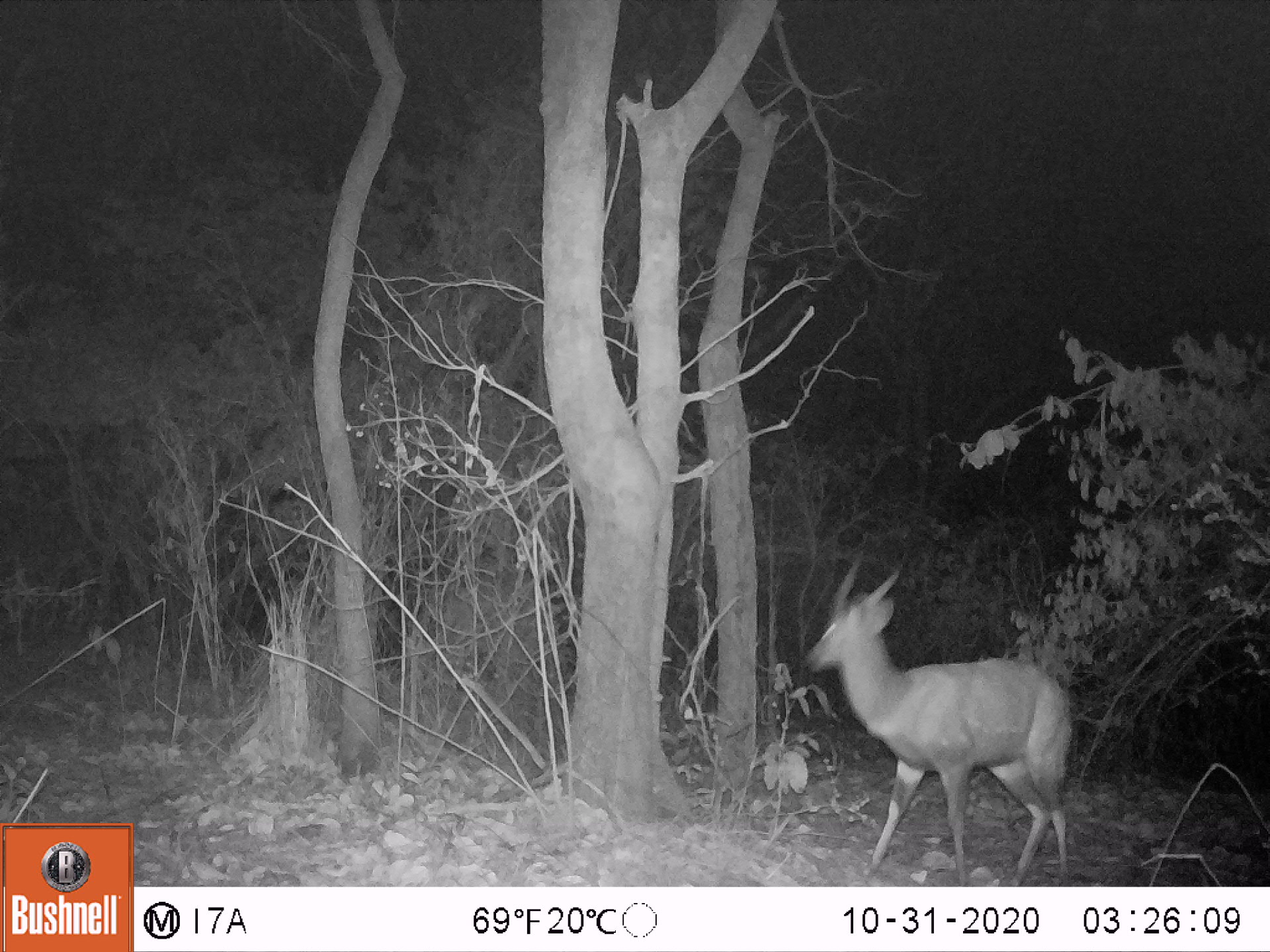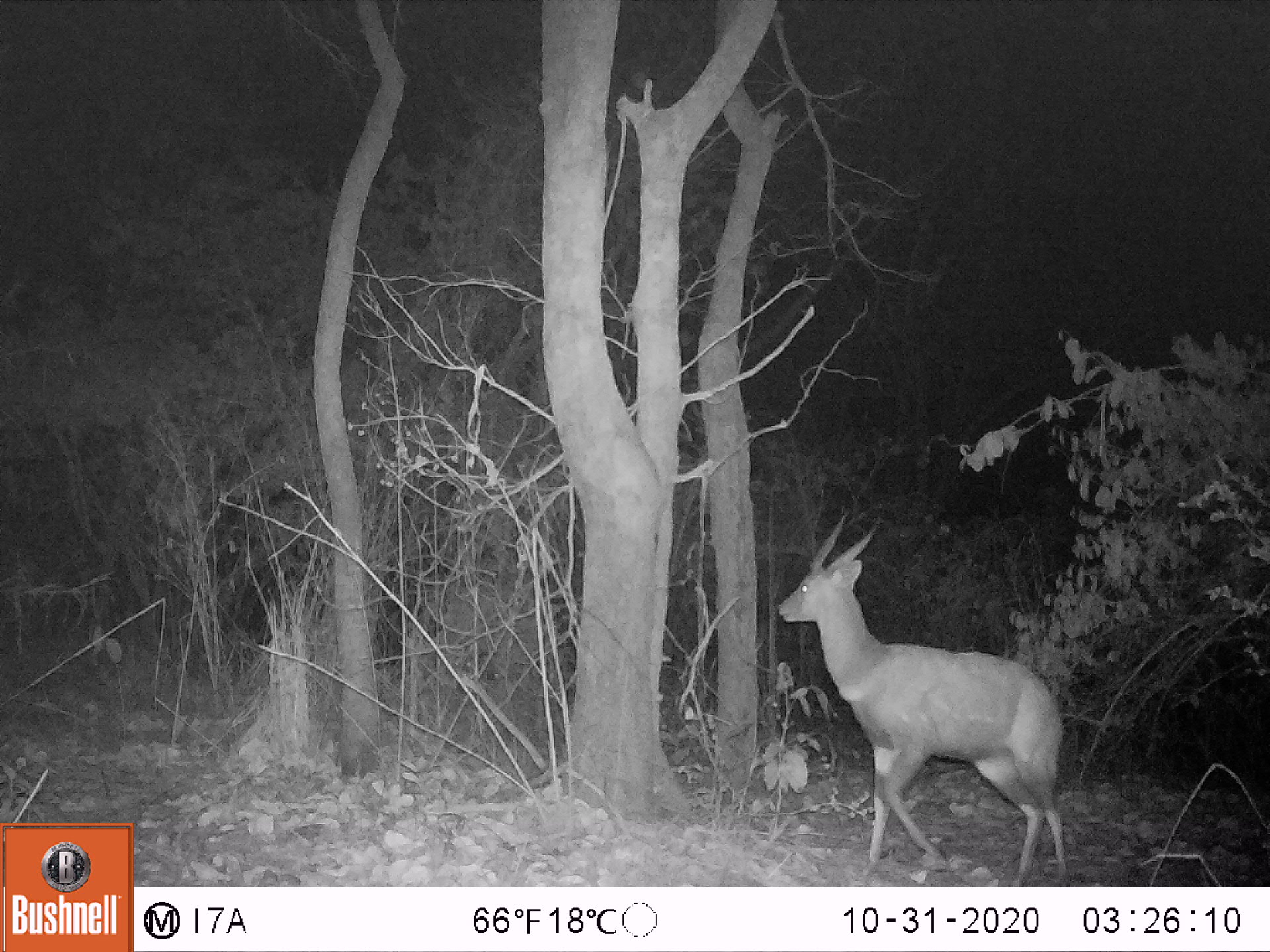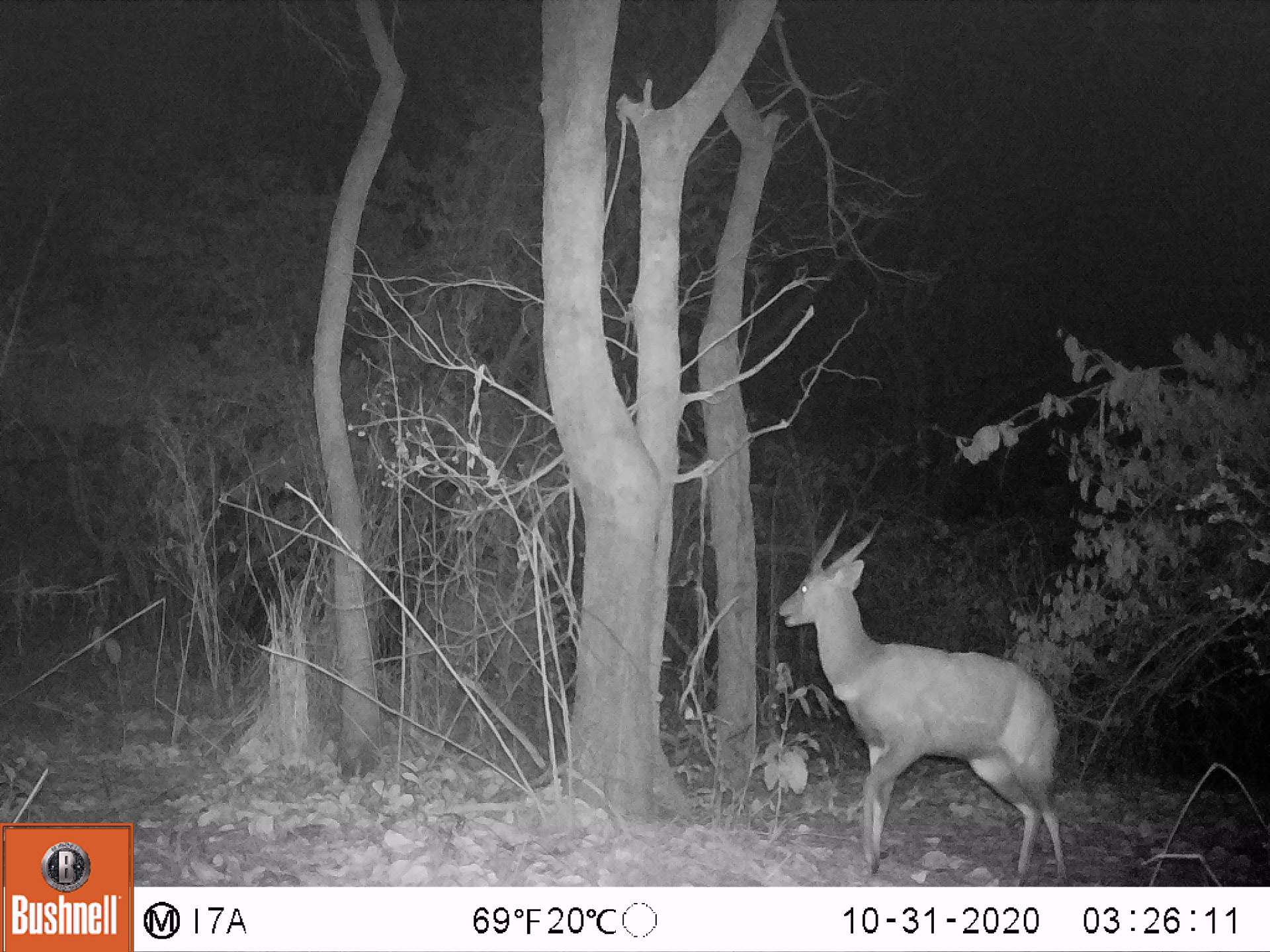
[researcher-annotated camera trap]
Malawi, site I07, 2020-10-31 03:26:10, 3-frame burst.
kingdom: Animalia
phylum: Chordata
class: Mammalia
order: Artiodactyla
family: Bovidae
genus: Tragelaphus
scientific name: Tragelaphus sylvaticus sylvaticus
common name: cape bushbuck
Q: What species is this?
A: Cape bushbuck (Tragelaphus sylvaticus sylvaticus).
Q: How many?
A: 1.